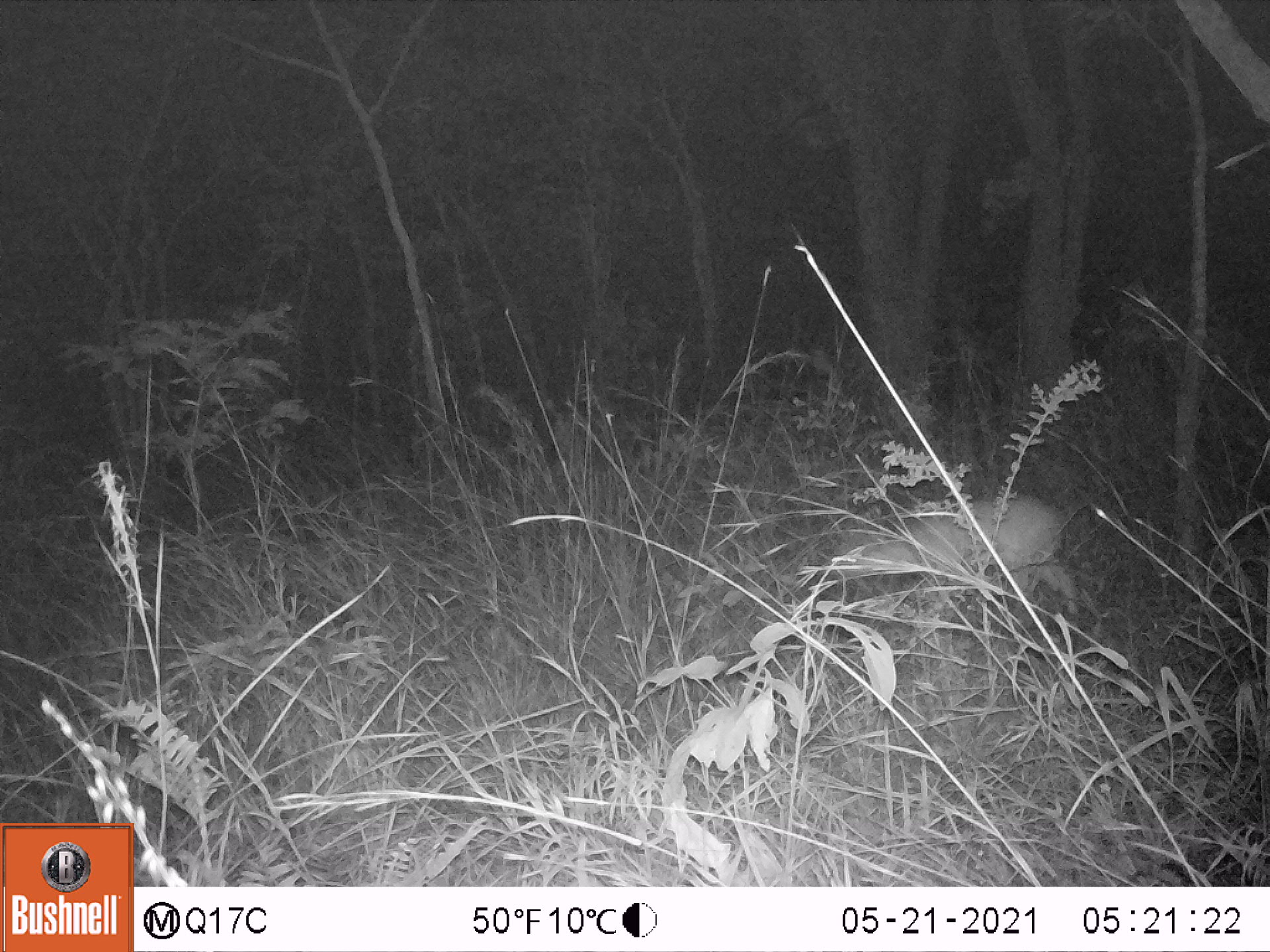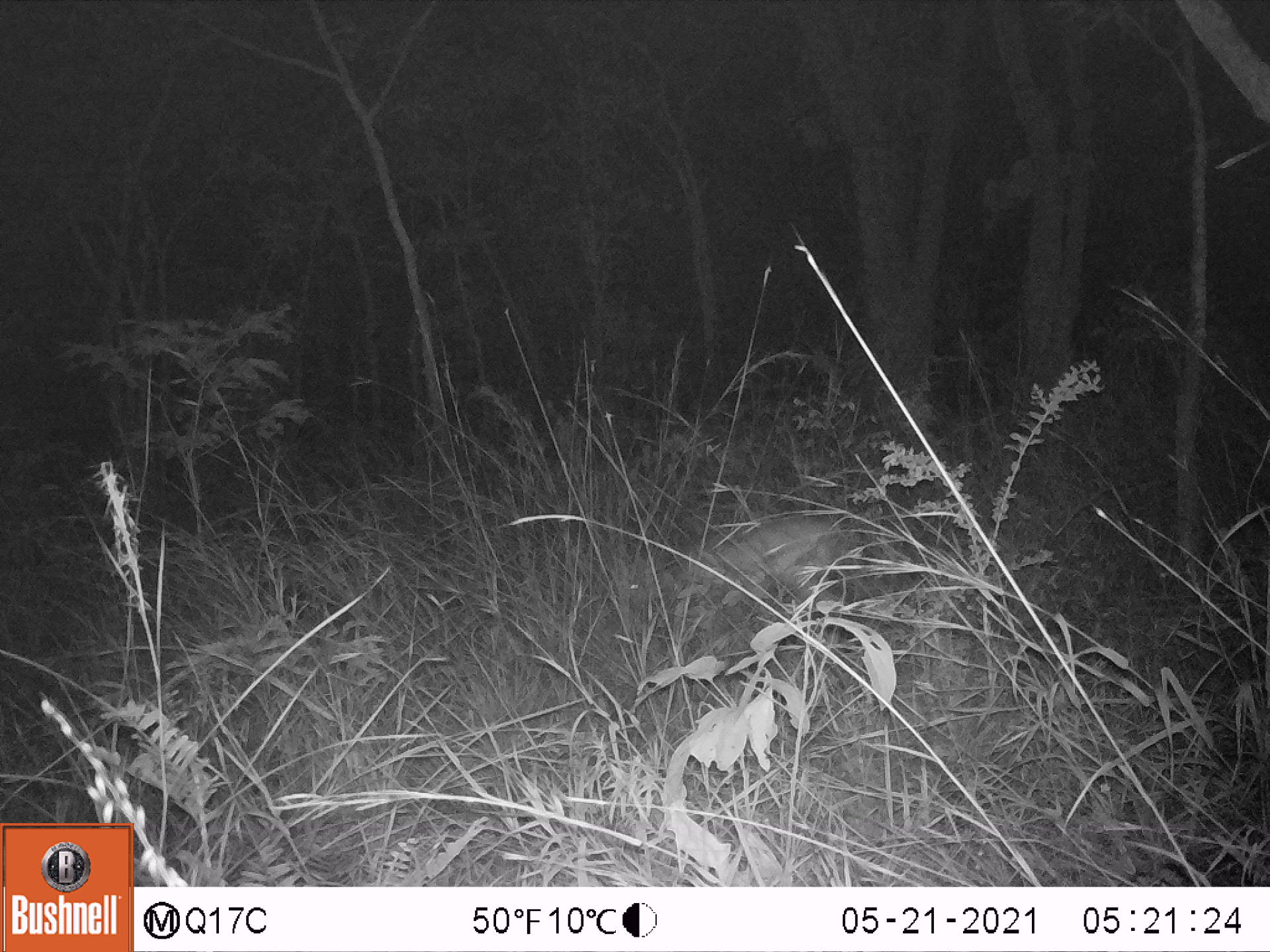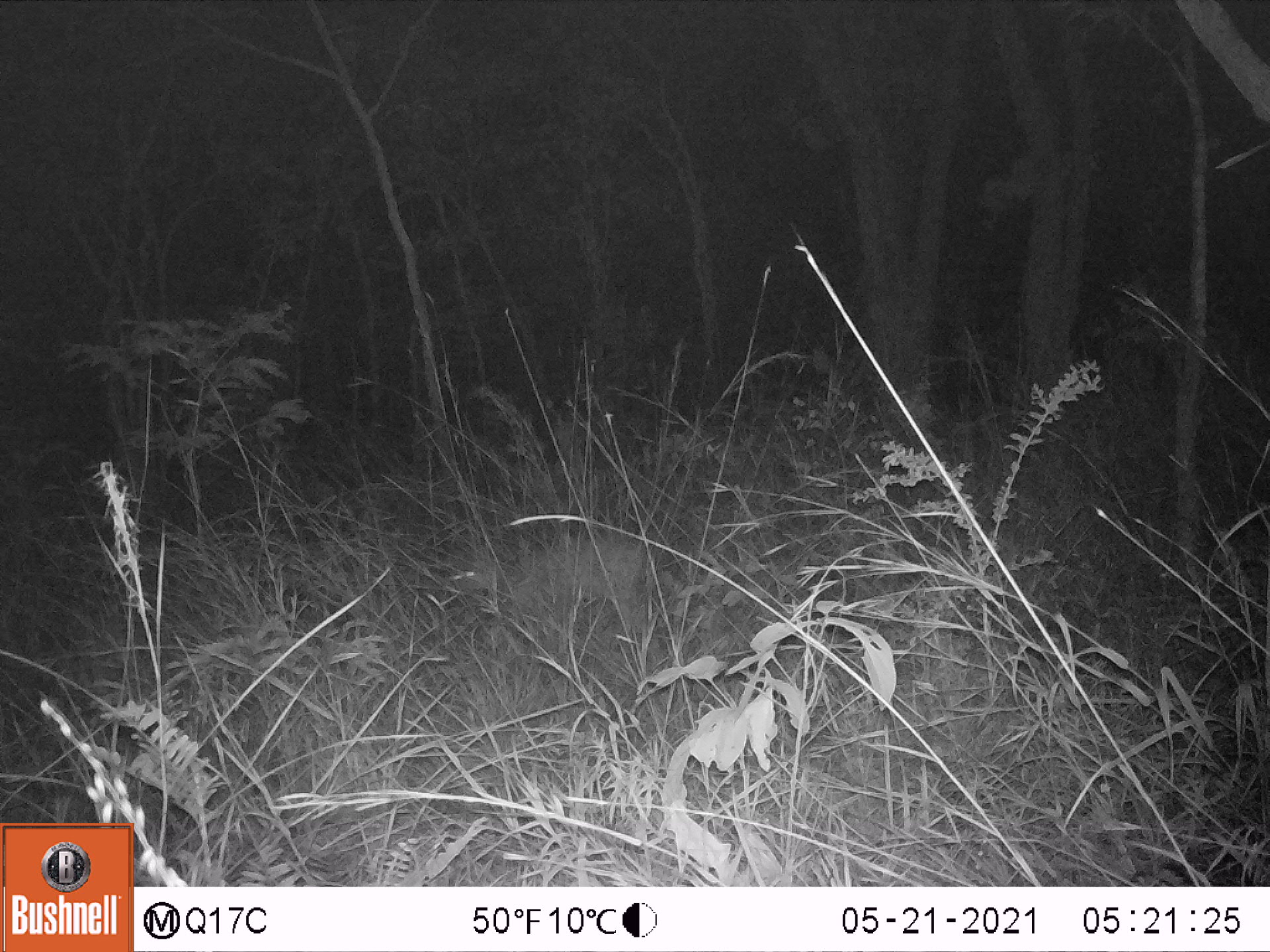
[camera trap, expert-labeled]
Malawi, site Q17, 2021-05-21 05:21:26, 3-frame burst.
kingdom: Animalia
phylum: Chordata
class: Mammalia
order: Artiodactyla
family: Bovidae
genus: Sylvicapra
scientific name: Sylvicapra grimmia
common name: common duiker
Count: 1.